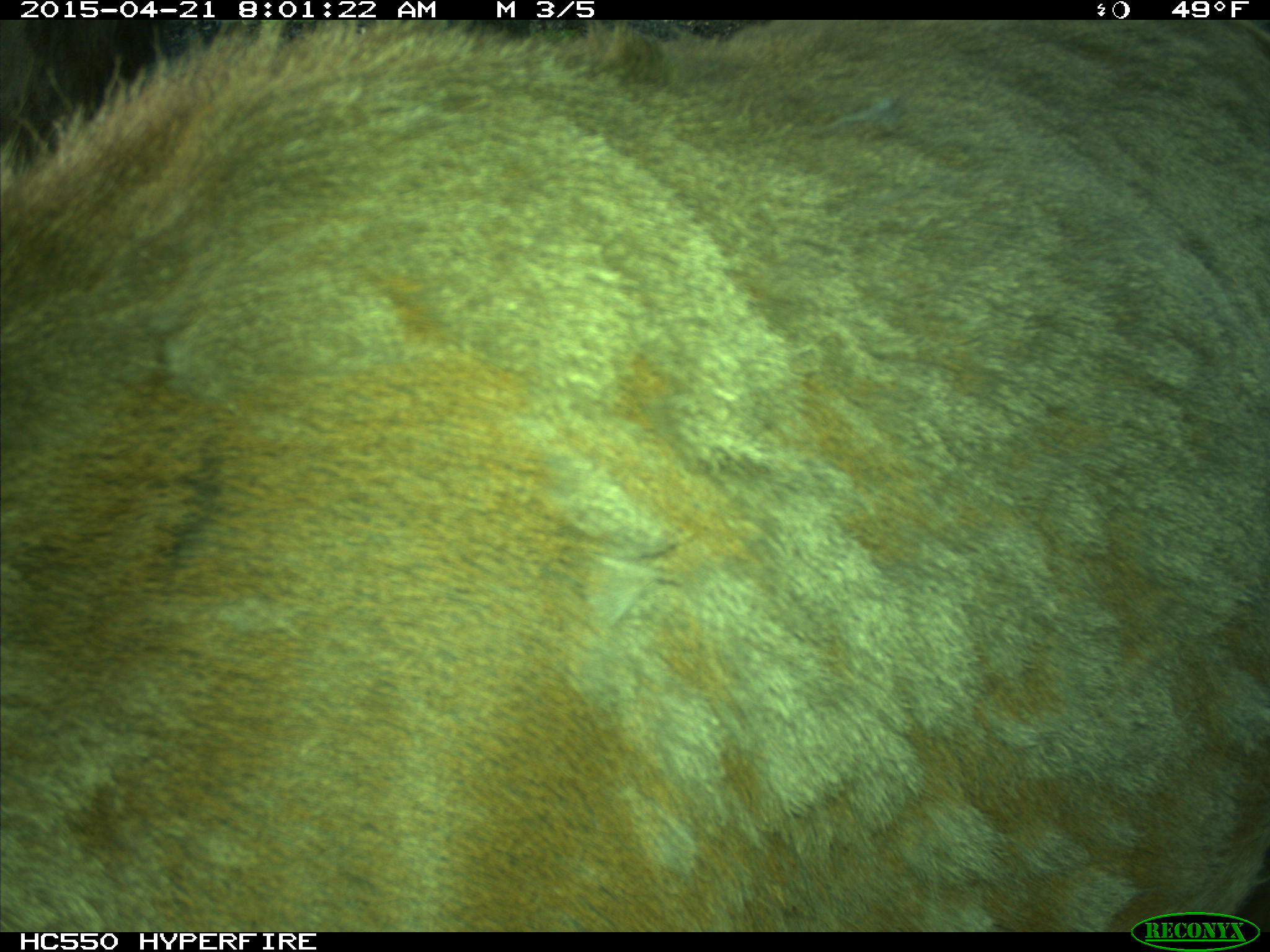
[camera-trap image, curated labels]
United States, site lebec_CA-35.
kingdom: Animalia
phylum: Chordata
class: Mammalia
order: Artiodactyla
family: Cervidae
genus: Cervus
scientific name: Cervus canadensis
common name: elk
Cervus canadensis (elk).